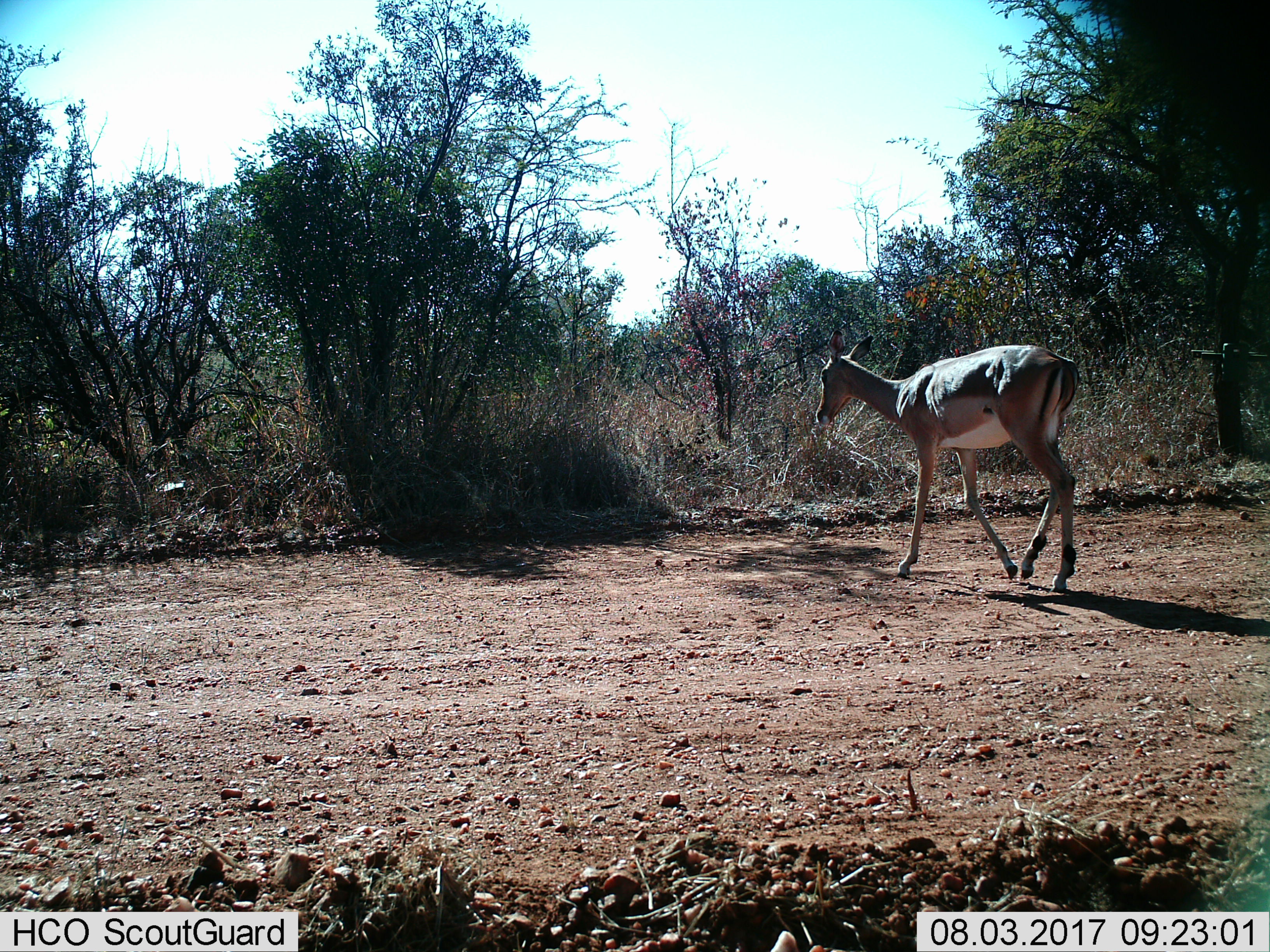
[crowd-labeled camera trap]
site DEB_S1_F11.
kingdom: Animalia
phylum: Chordata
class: Mammalia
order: Artiodactyla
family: Bovidae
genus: Aepyceros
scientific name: Aepyceros melampus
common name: impala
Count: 1.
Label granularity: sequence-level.